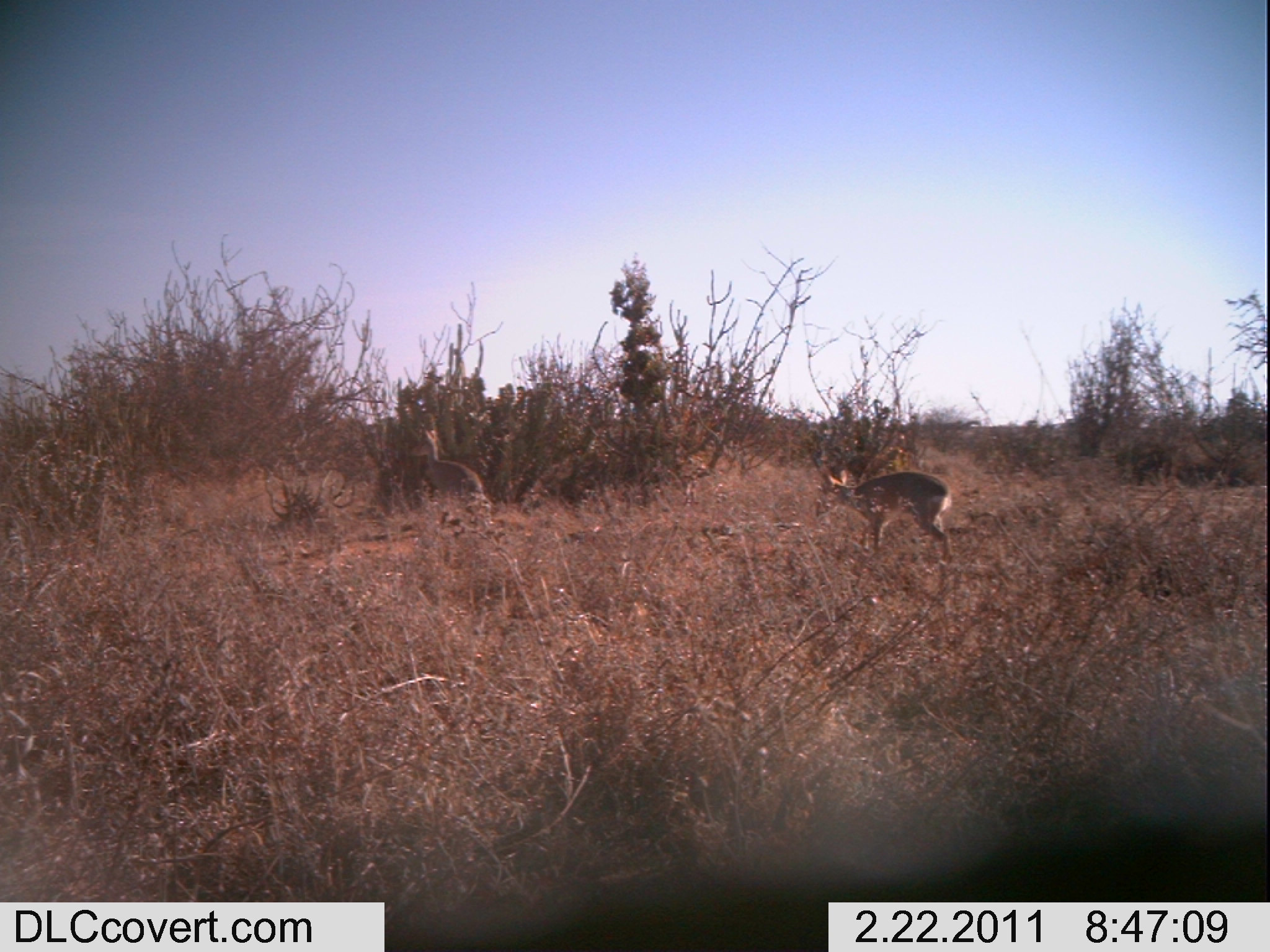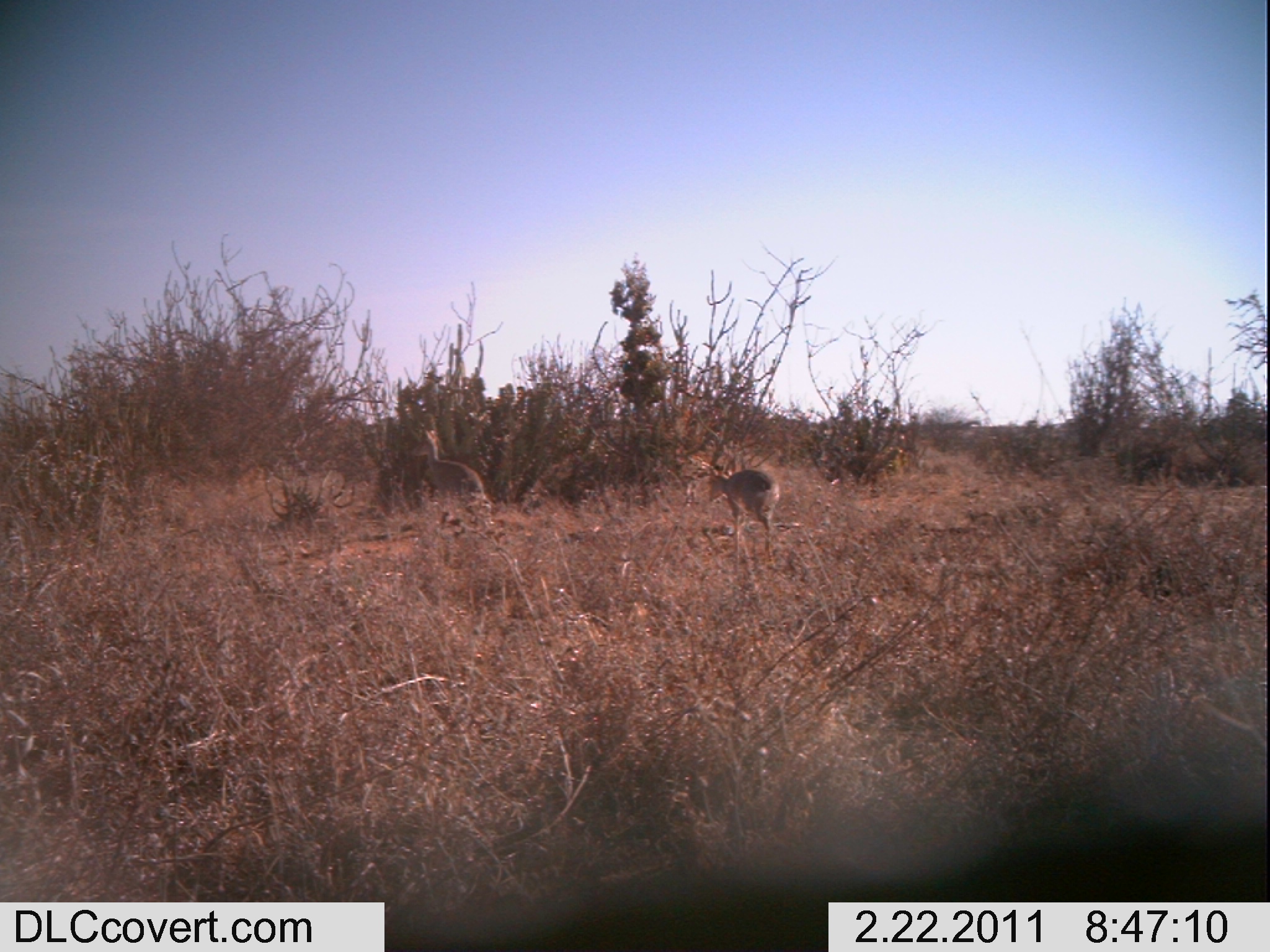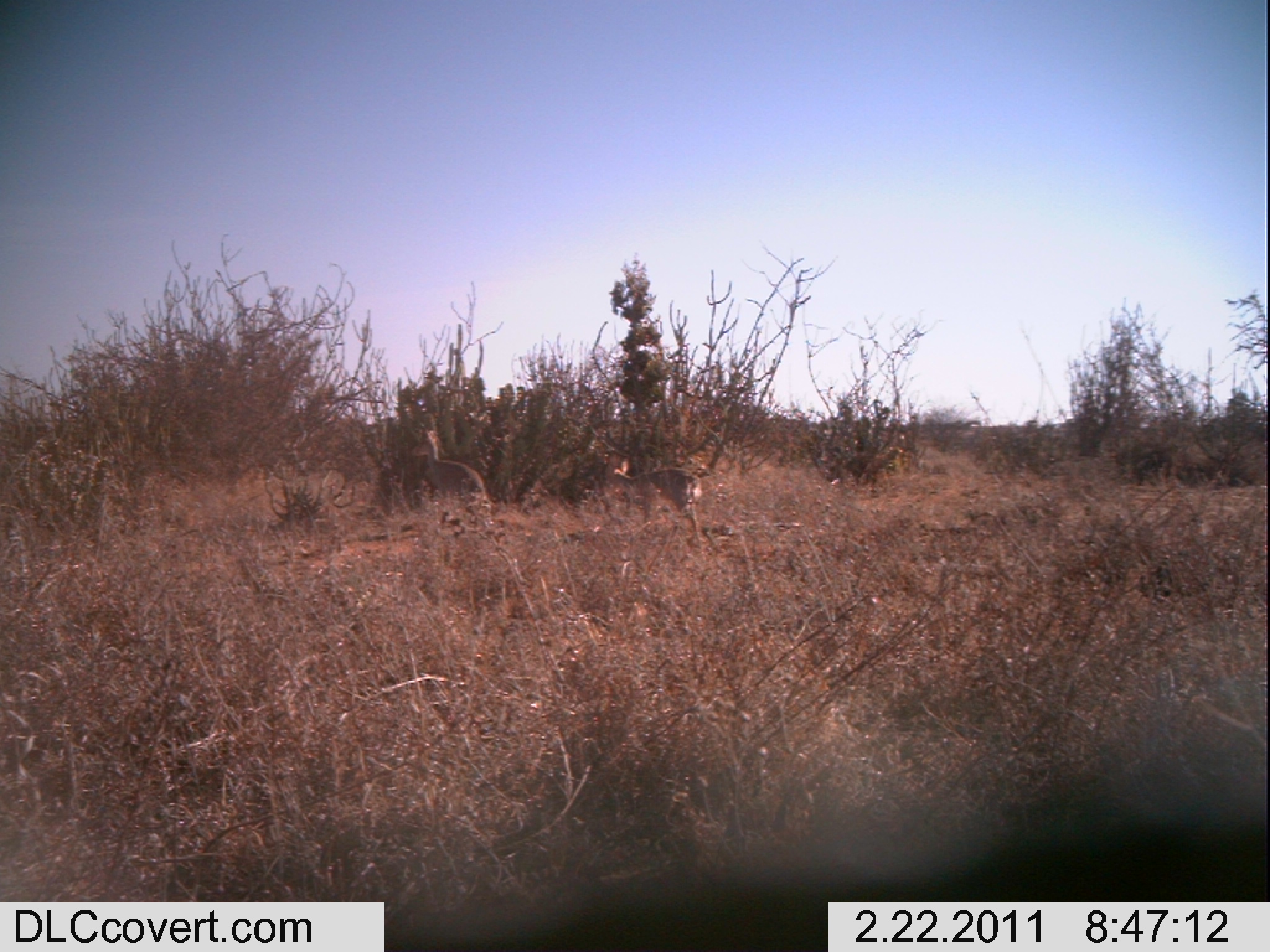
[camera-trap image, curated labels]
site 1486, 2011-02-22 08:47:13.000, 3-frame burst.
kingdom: Animalia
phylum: Chordata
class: Mammalia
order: Artiodactyla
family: Bovidae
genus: Madoqua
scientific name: Madoqua guentheri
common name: günther's dik-dik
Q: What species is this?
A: Madoqua guentheri (günther's dik-dik).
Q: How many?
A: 2.